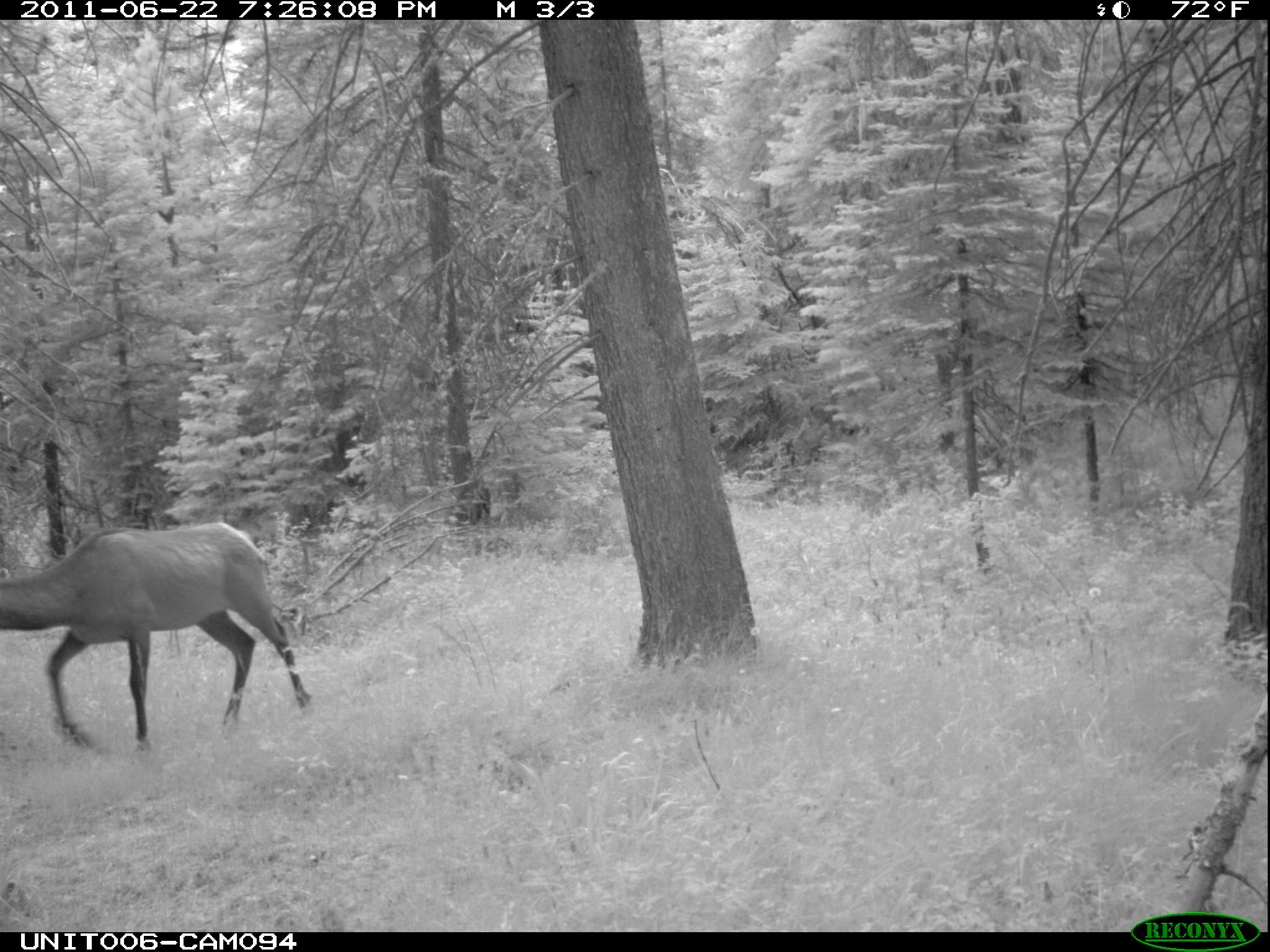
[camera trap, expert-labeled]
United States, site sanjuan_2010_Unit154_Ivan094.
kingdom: Animalia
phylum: Chordata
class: Mammalia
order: Artiodactyla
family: Cervidae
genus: Cervus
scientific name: Cervus elaphus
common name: red deer